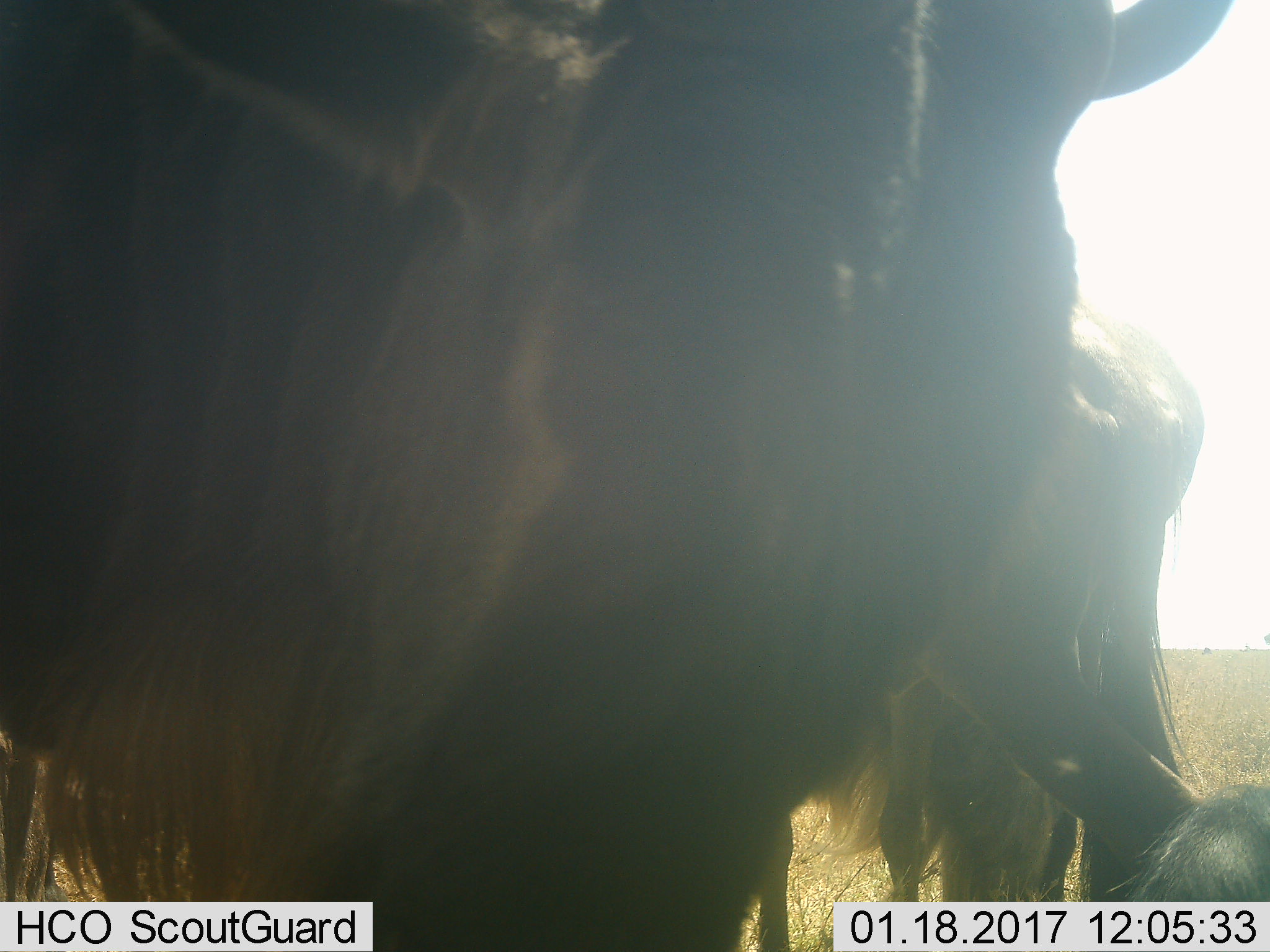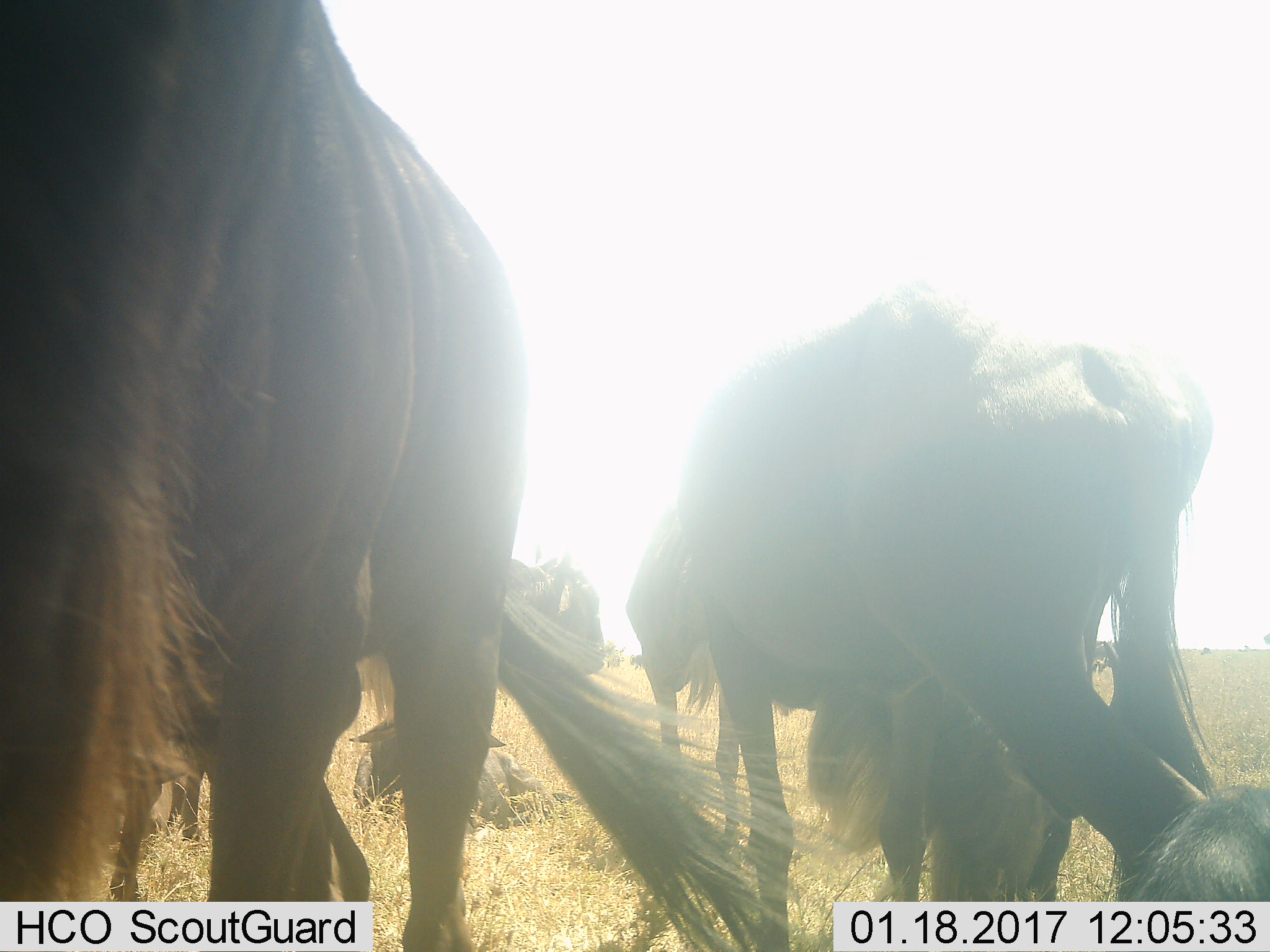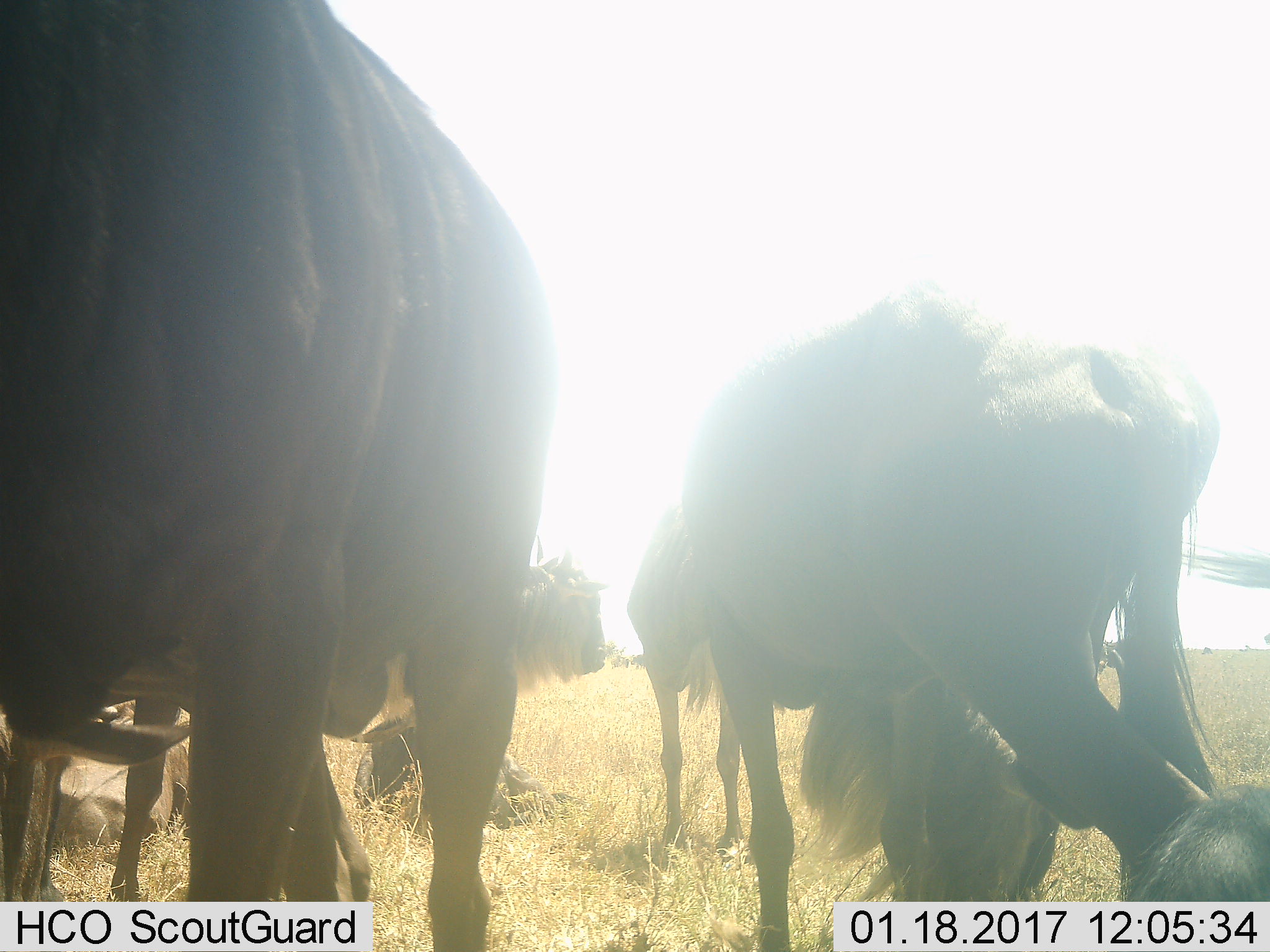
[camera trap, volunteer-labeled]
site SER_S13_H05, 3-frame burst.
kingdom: Animalia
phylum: Chordata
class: Mammalia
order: Artiodactyla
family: Bovidae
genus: Connochaetes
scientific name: Connochaetes taurinus taurinus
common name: blue wildebeest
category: wildebeestblue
Wildebeestblue (blue wildebeest) (Connochaetes taurinus taurinus), count 3. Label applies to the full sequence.